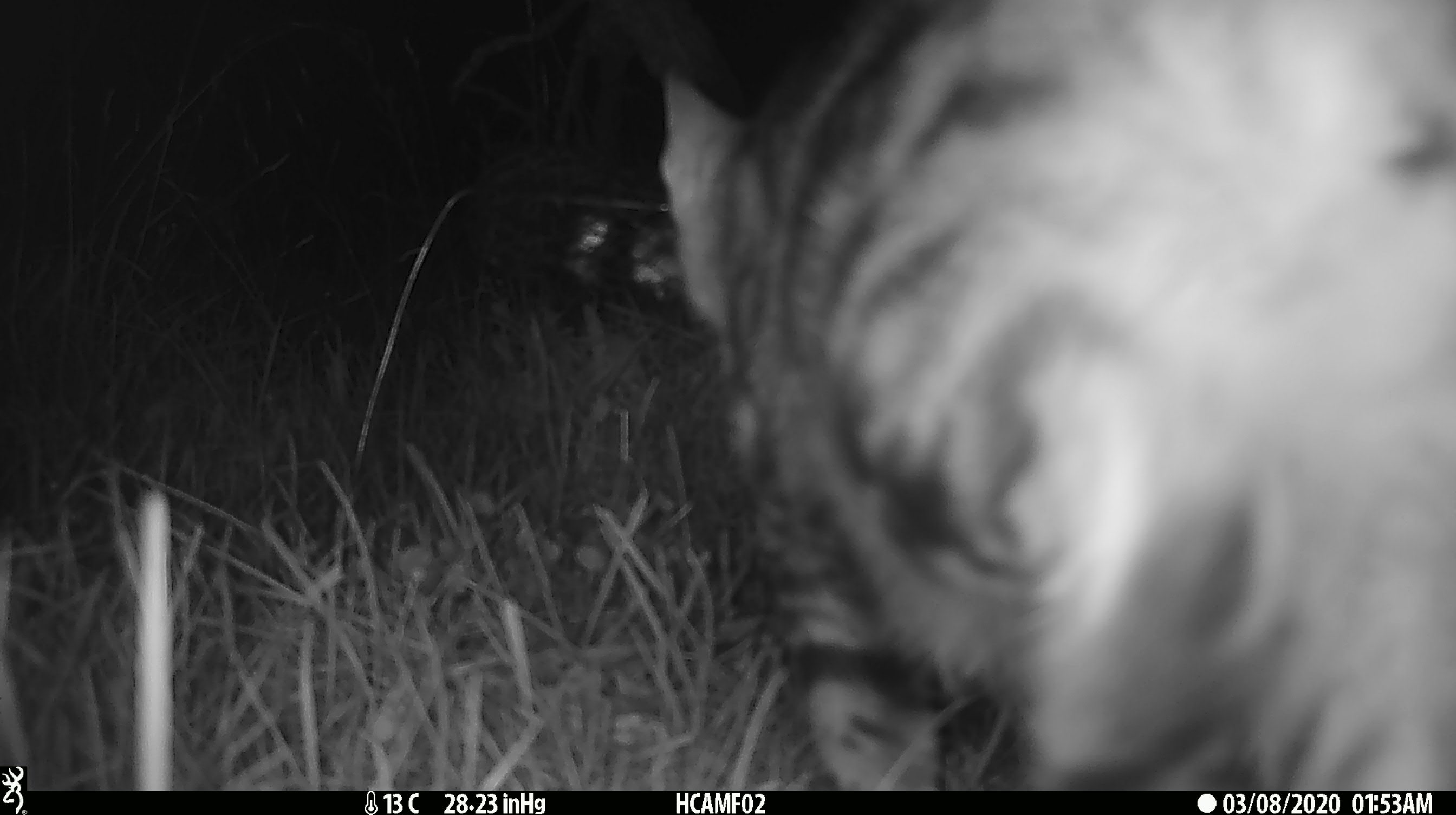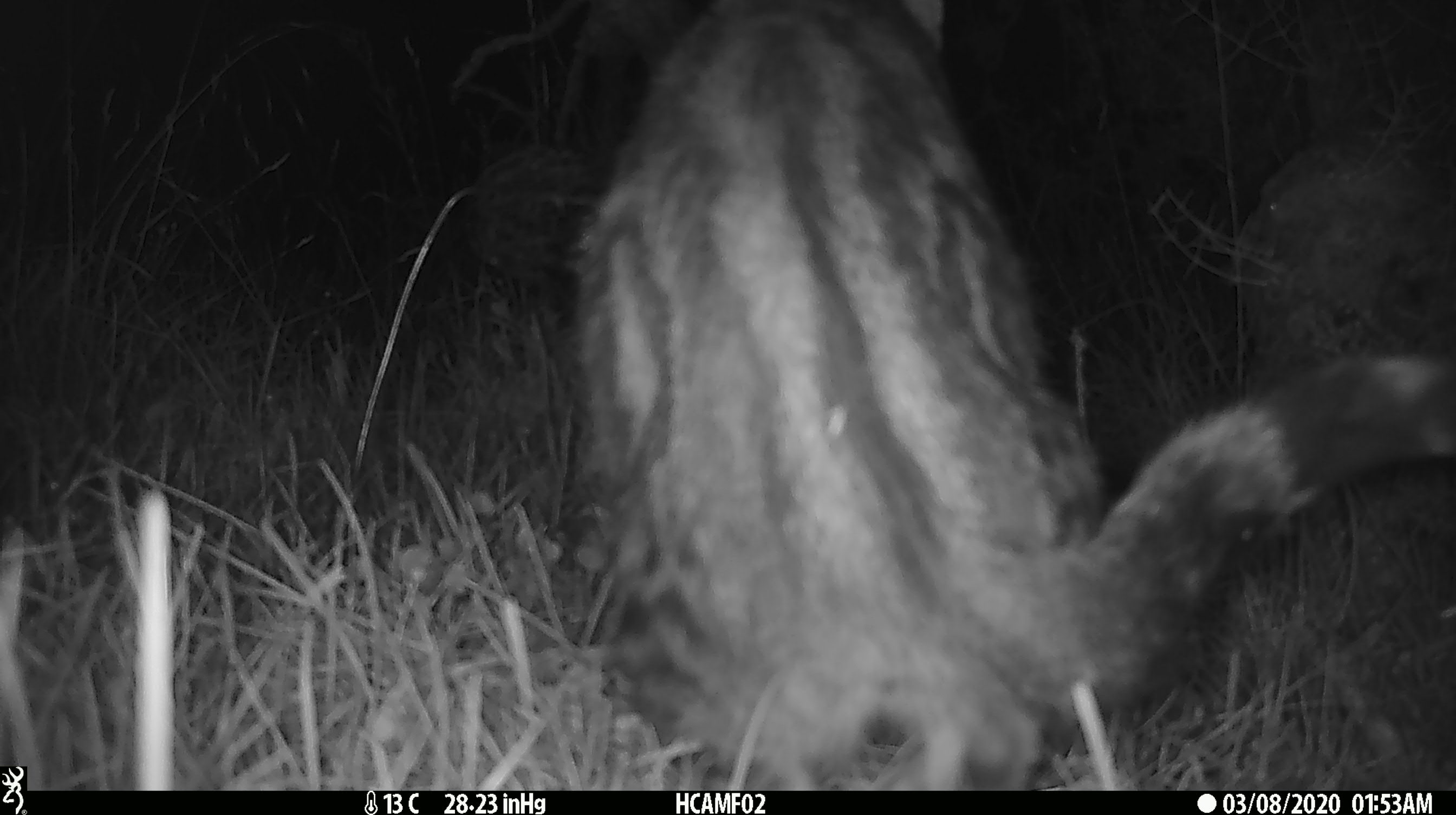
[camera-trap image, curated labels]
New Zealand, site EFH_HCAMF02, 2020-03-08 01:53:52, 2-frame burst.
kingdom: Animalia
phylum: Chordata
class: Mammalia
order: Carnivora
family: Felidae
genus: Felis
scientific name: Felis catus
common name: domestic cat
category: cat